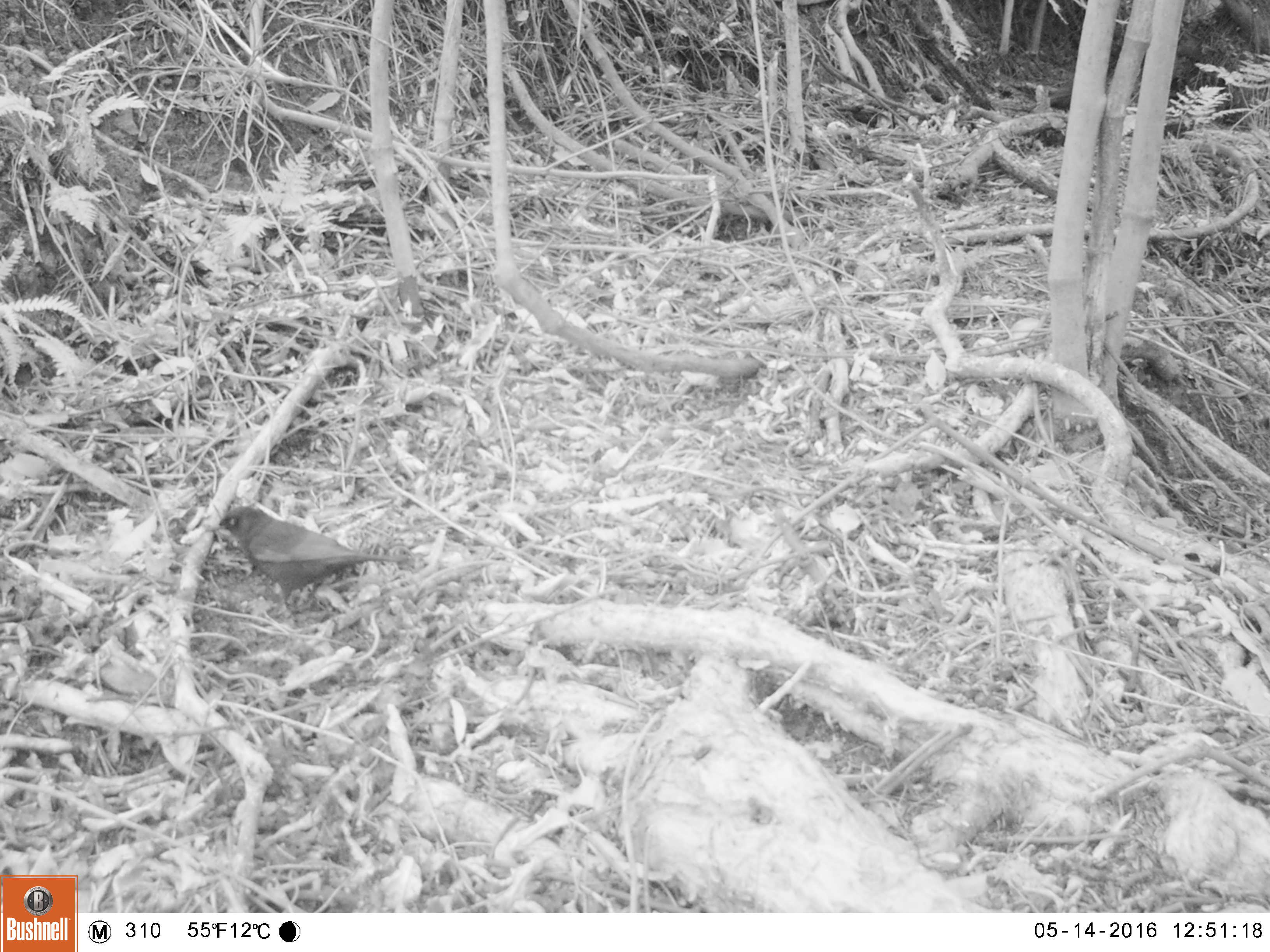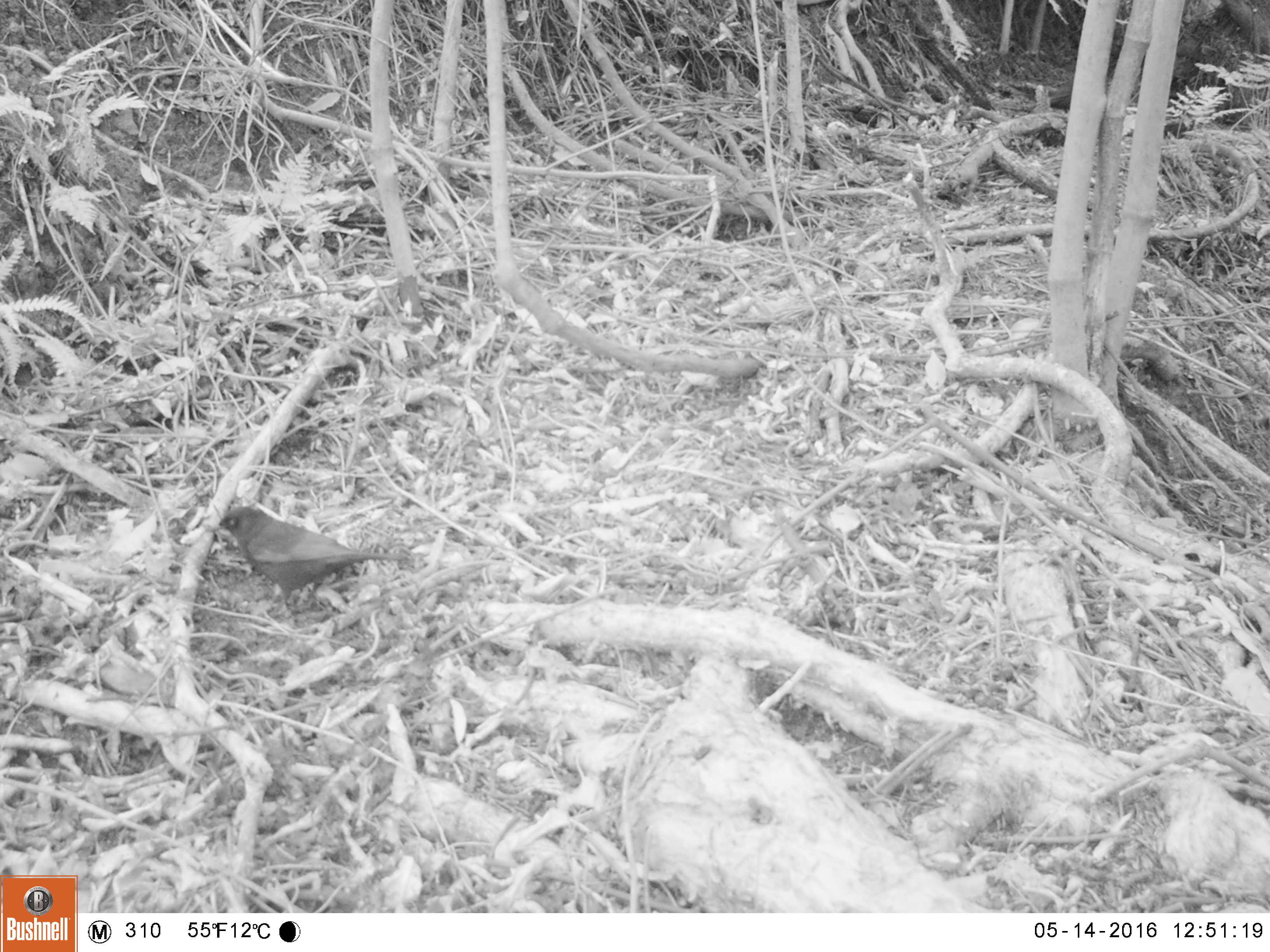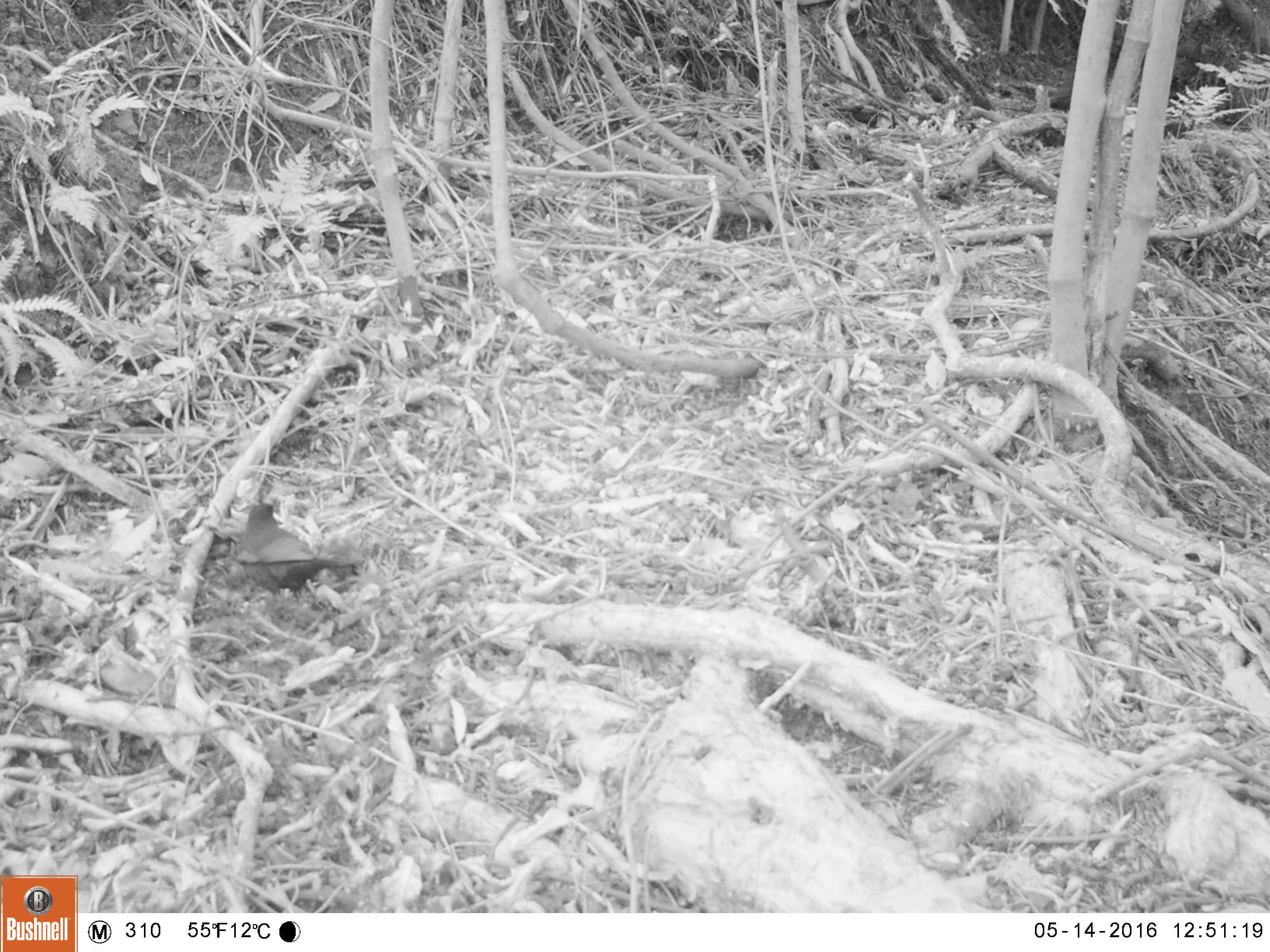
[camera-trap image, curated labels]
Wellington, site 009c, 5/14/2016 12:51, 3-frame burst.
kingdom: Animalia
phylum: Chordata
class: Aves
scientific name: Aves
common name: bird